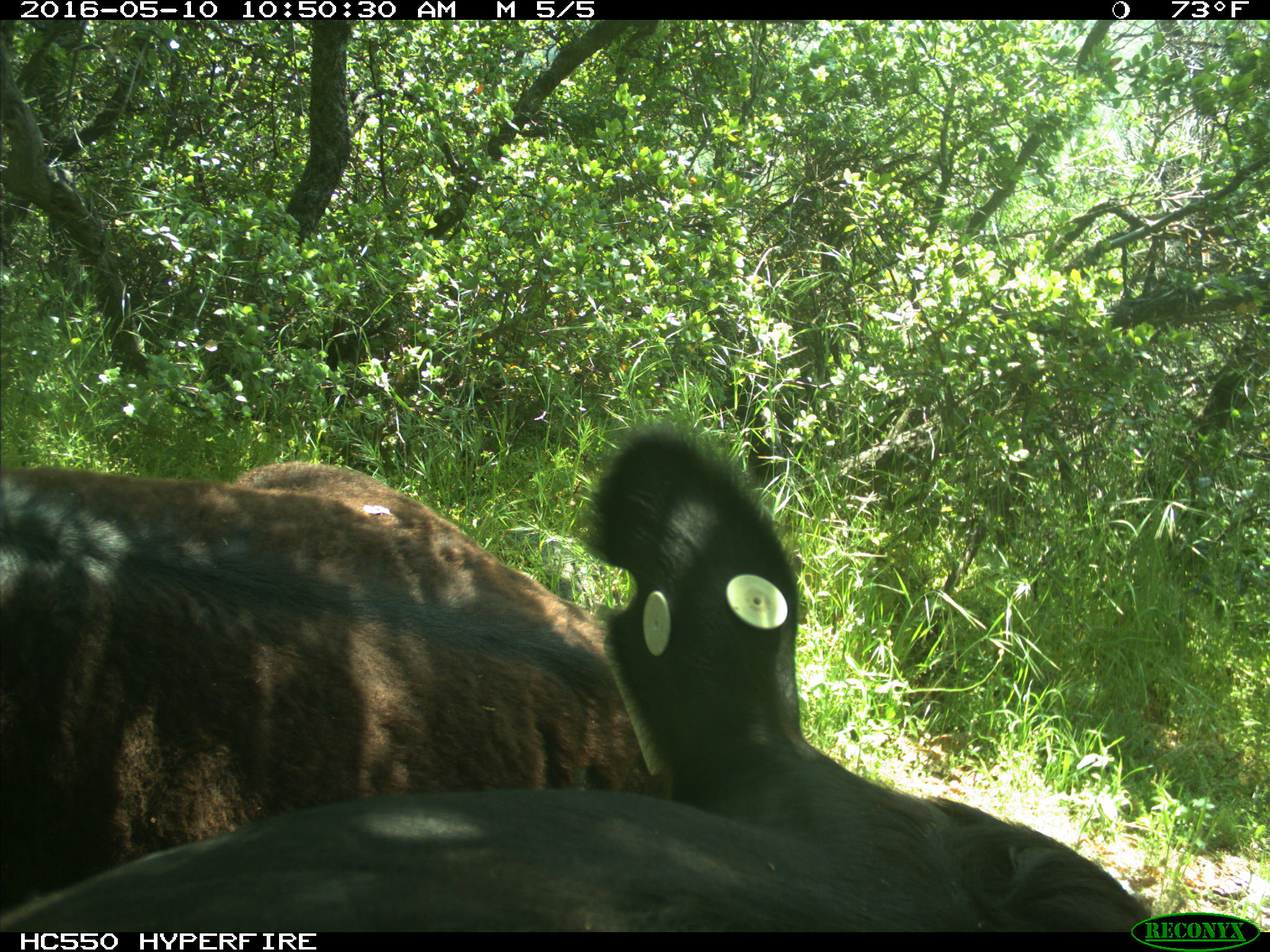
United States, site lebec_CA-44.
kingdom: Animalia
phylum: Chordata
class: Mammalia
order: Artiodactyla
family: Bovidae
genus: Bos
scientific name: Bos taurus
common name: domestic cow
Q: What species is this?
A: Bos taurus (domestic cow).